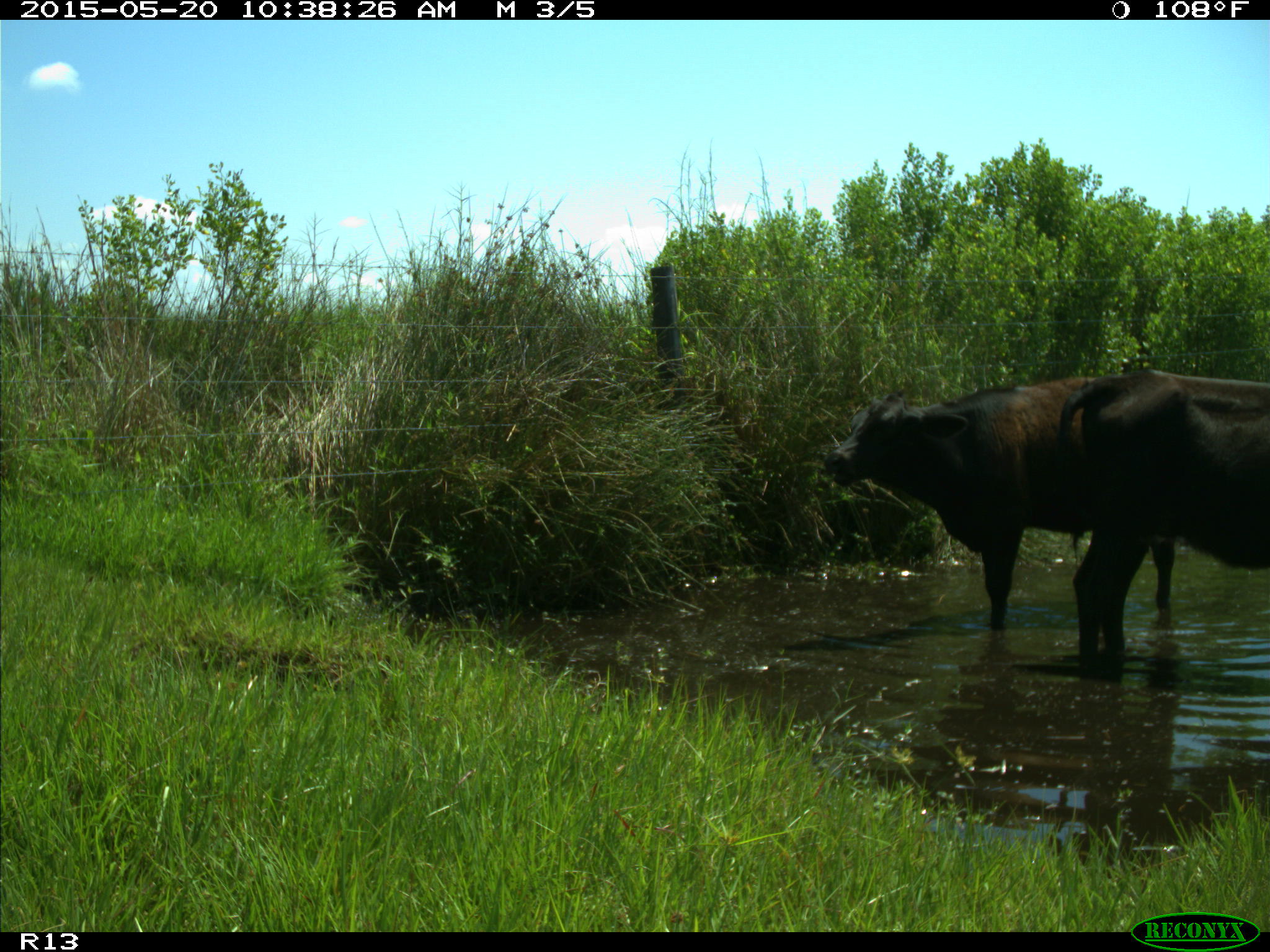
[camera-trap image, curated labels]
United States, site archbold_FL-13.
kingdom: Animalia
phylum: Chordata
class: Mammalia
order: Artiodactyla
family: Bovidae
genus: Bos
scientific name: Bos taurus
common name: domestic cow